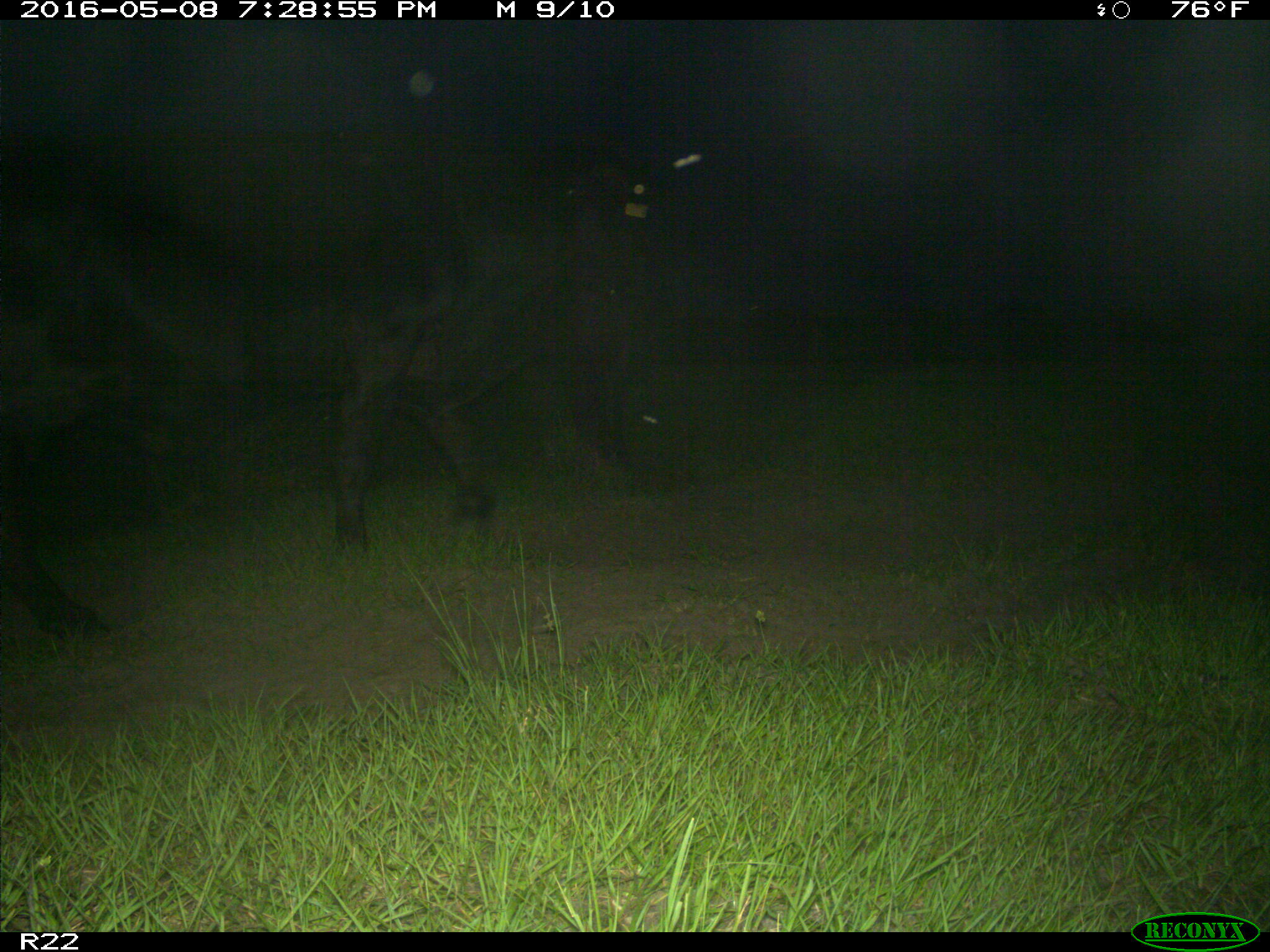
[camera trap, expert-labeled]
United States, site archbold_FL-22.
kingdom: Animalia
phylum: Chordata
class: Mammalia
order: Artiodactyla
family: Bovidae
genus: Bos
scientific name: Bos taurus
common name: domestic cow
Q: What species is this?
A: Bos taurus (domestic cow).